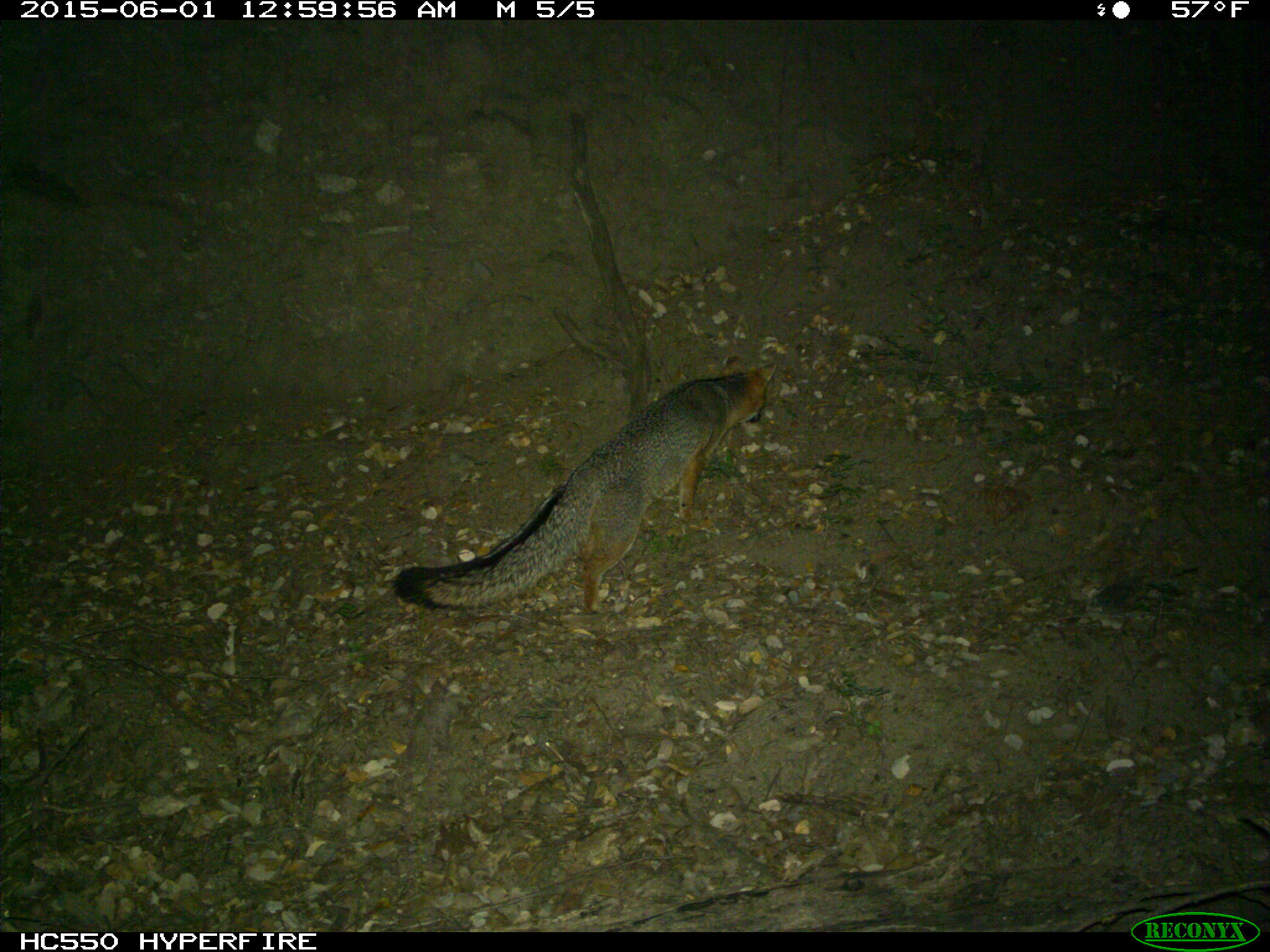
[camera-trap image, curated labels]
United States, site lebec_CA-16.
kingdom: Animalia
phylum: Chordata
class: Mammalia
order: Carnivora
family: Canidae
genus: Urocyon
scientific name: Urocyon cinereoargenteus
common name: gray fox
Urocyon cinereoargenteus (gray fox).